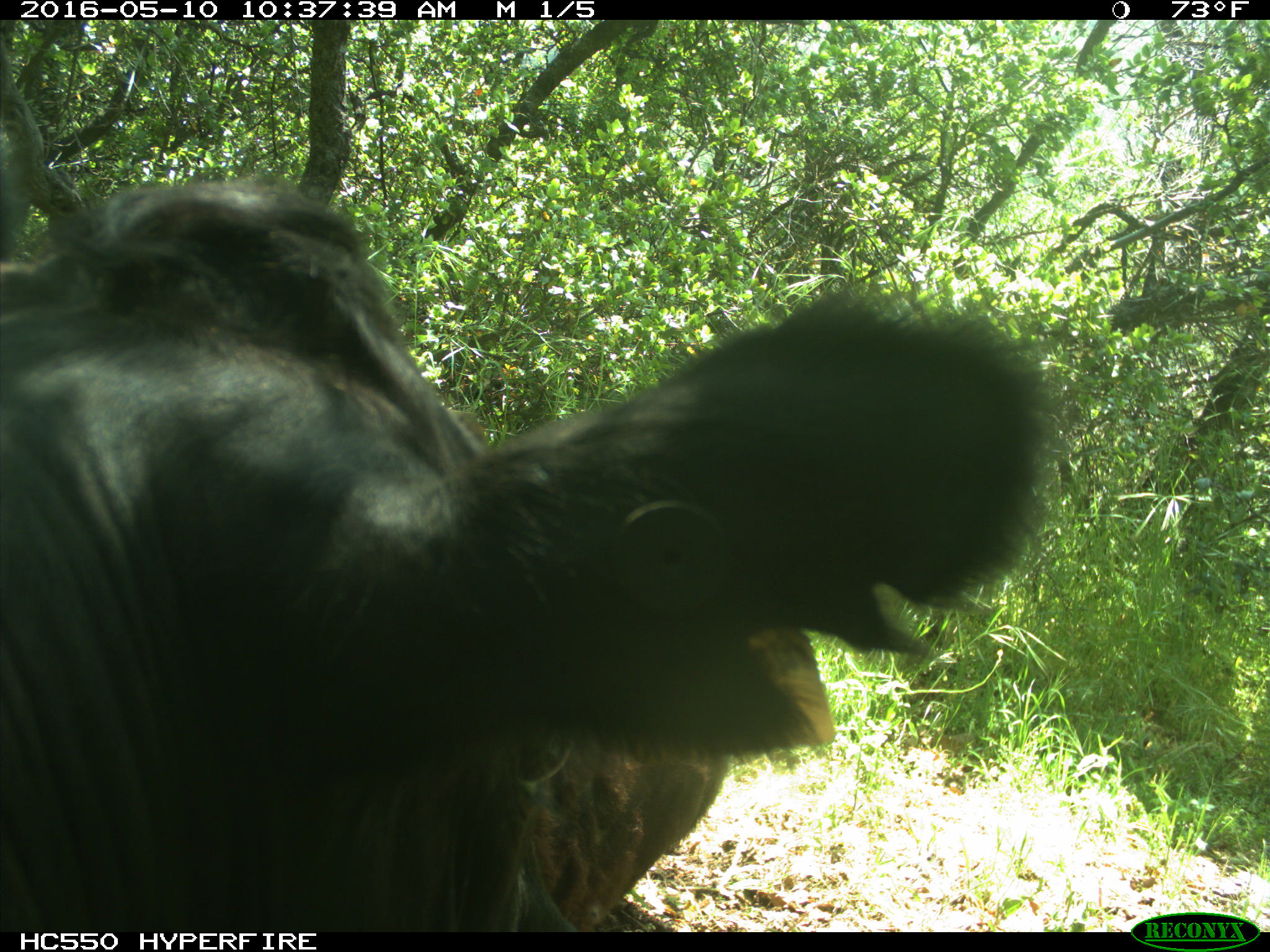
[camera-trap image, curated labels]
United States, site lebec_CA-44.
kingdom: Animalia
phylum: Chordata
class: Mammalia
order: Artiodactyla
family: Bovidae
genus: Bos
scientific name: Bos taurus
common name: domestic cow